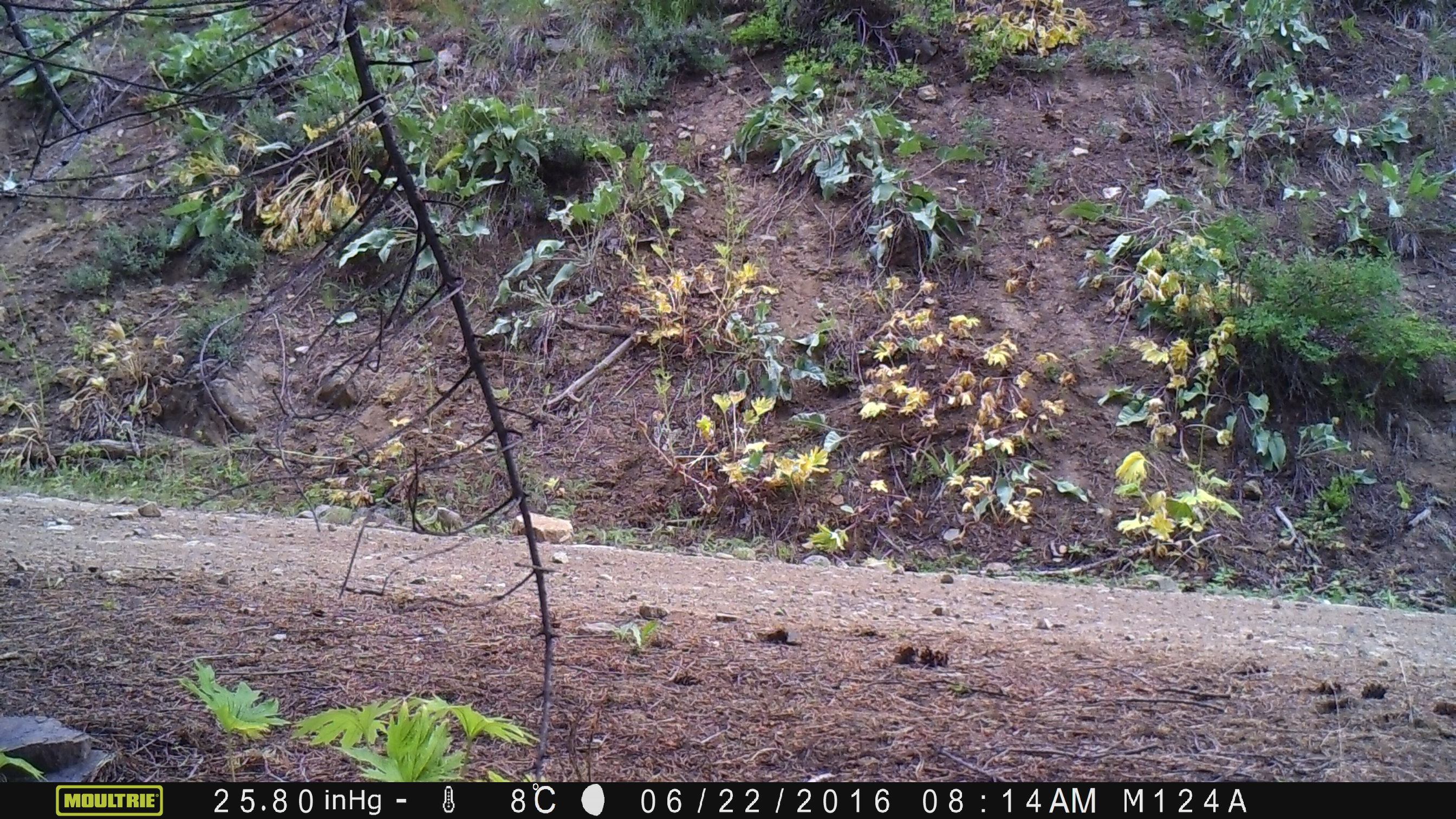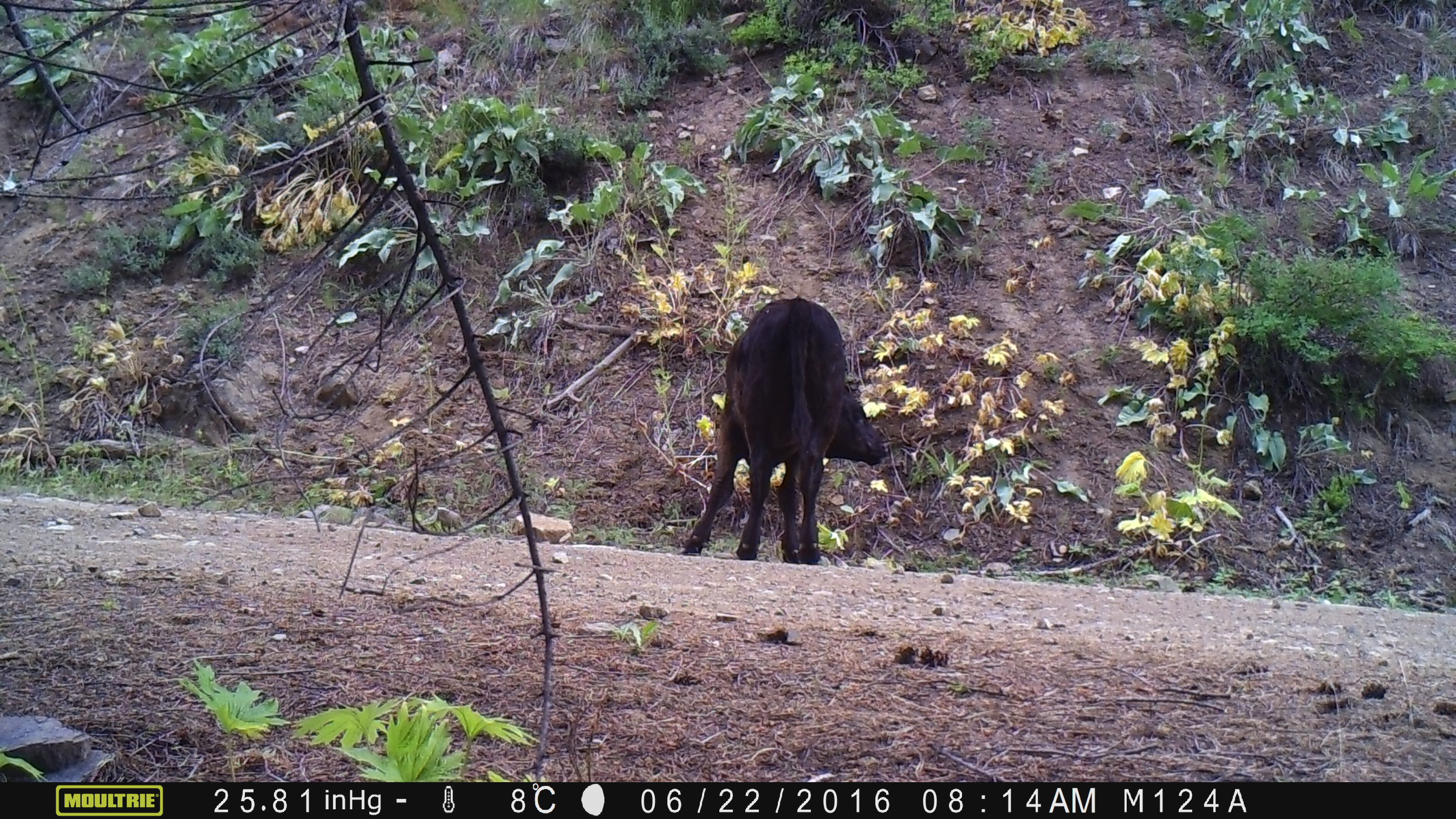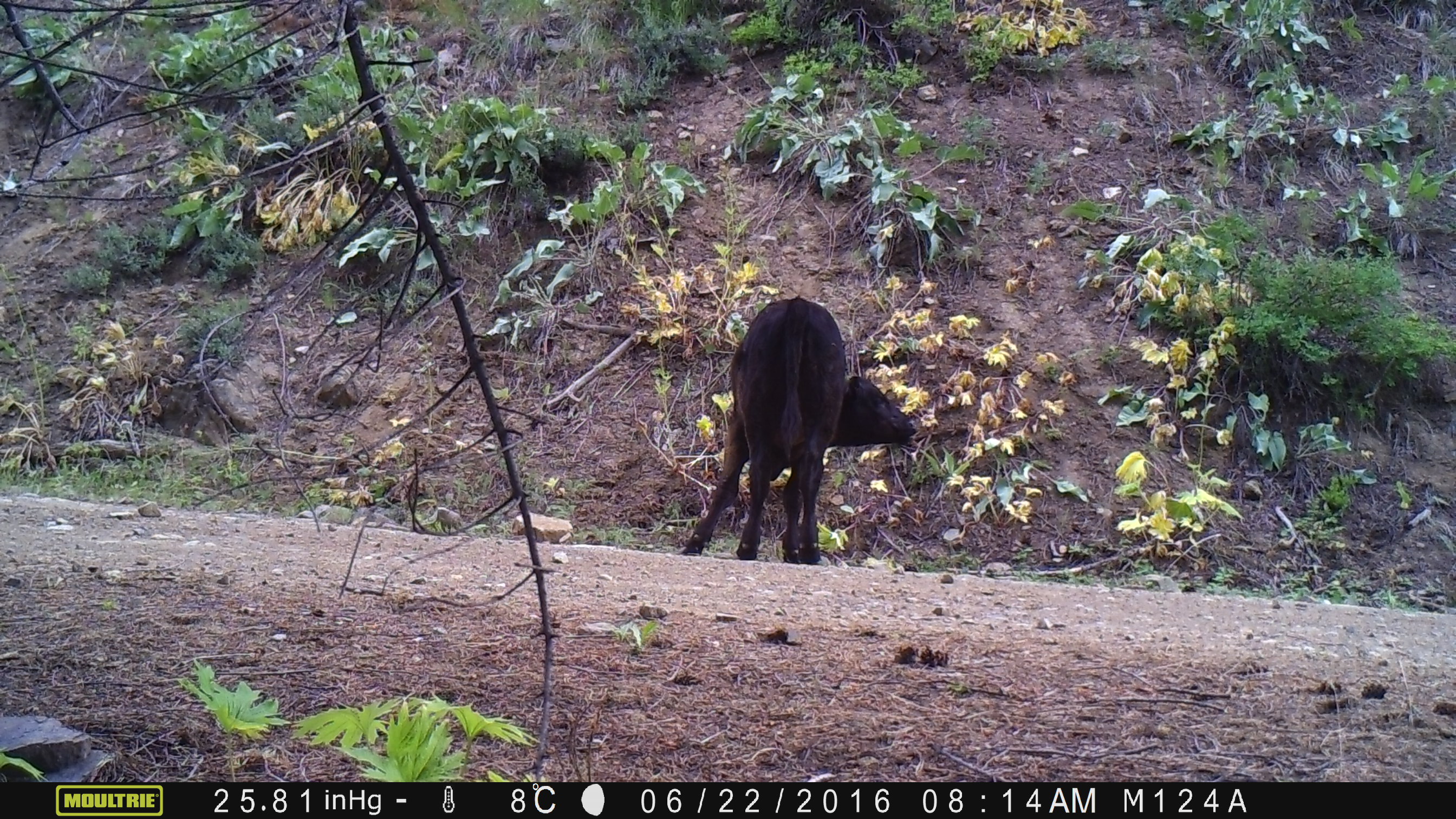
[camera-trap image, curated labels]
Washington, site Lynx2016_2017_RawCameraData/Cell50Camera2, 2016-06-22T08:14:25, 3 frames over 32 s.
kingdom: Animalia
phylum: Chordata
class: Mammalia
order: Artiodactyla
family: Bovidae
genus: Bos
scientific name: Bos taurus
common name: domestic cattle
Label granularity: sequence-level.